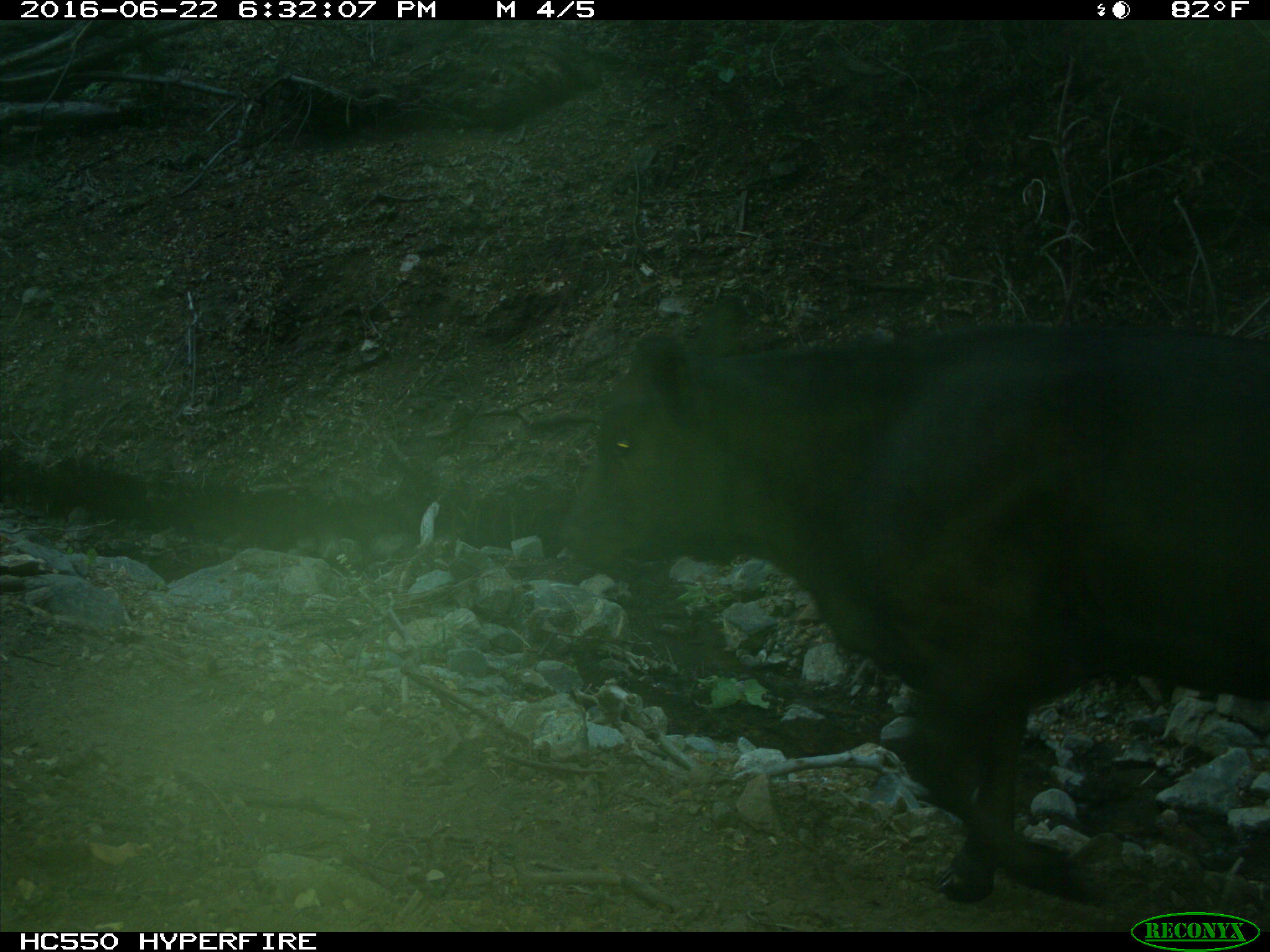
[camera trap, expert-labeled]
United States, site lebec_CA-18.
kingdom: Animalia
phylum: Chordata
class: Mammalia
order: Artiodactyla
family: Bovidae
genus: Bos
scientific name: Bos taurus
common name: domestic cow